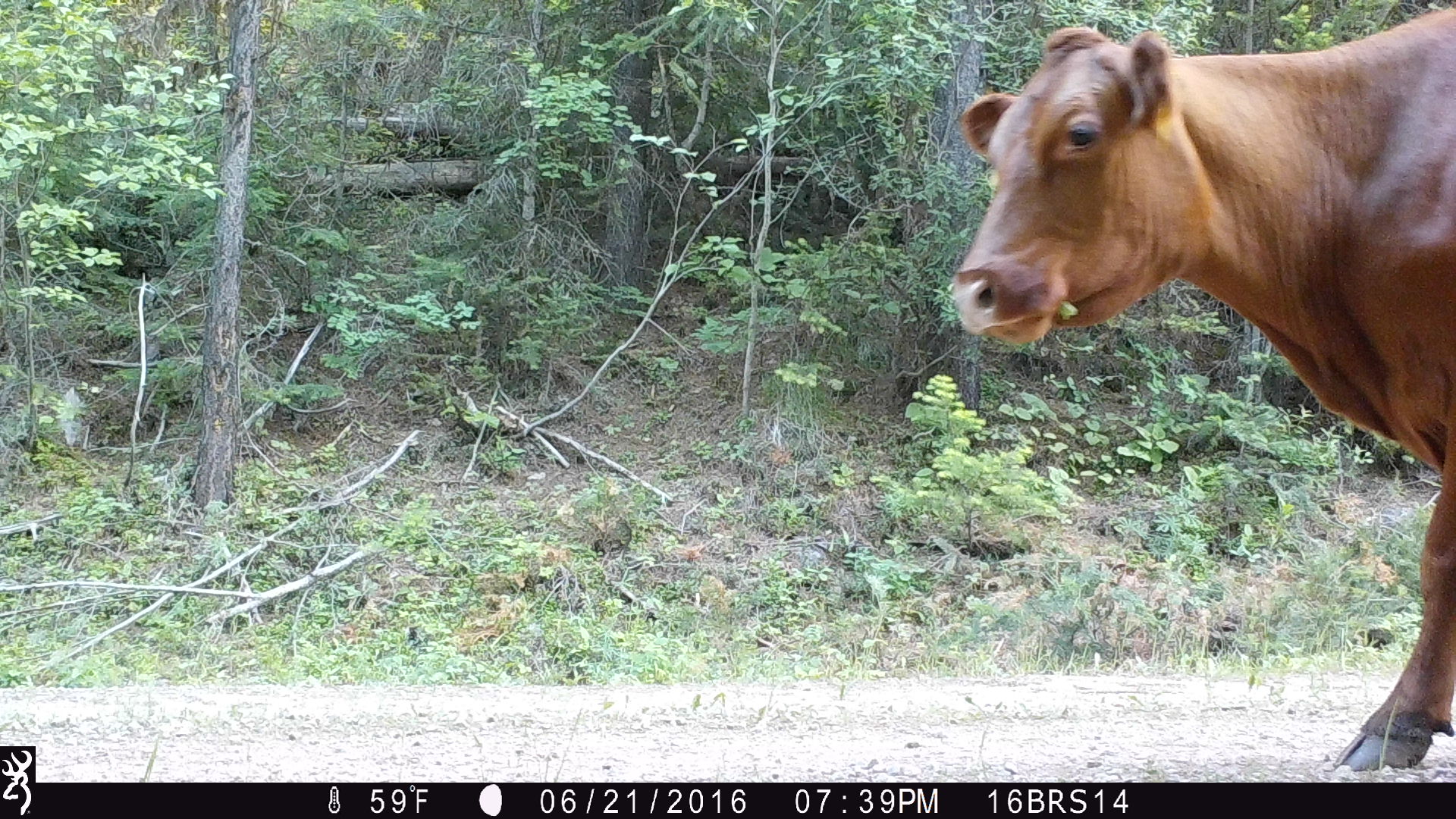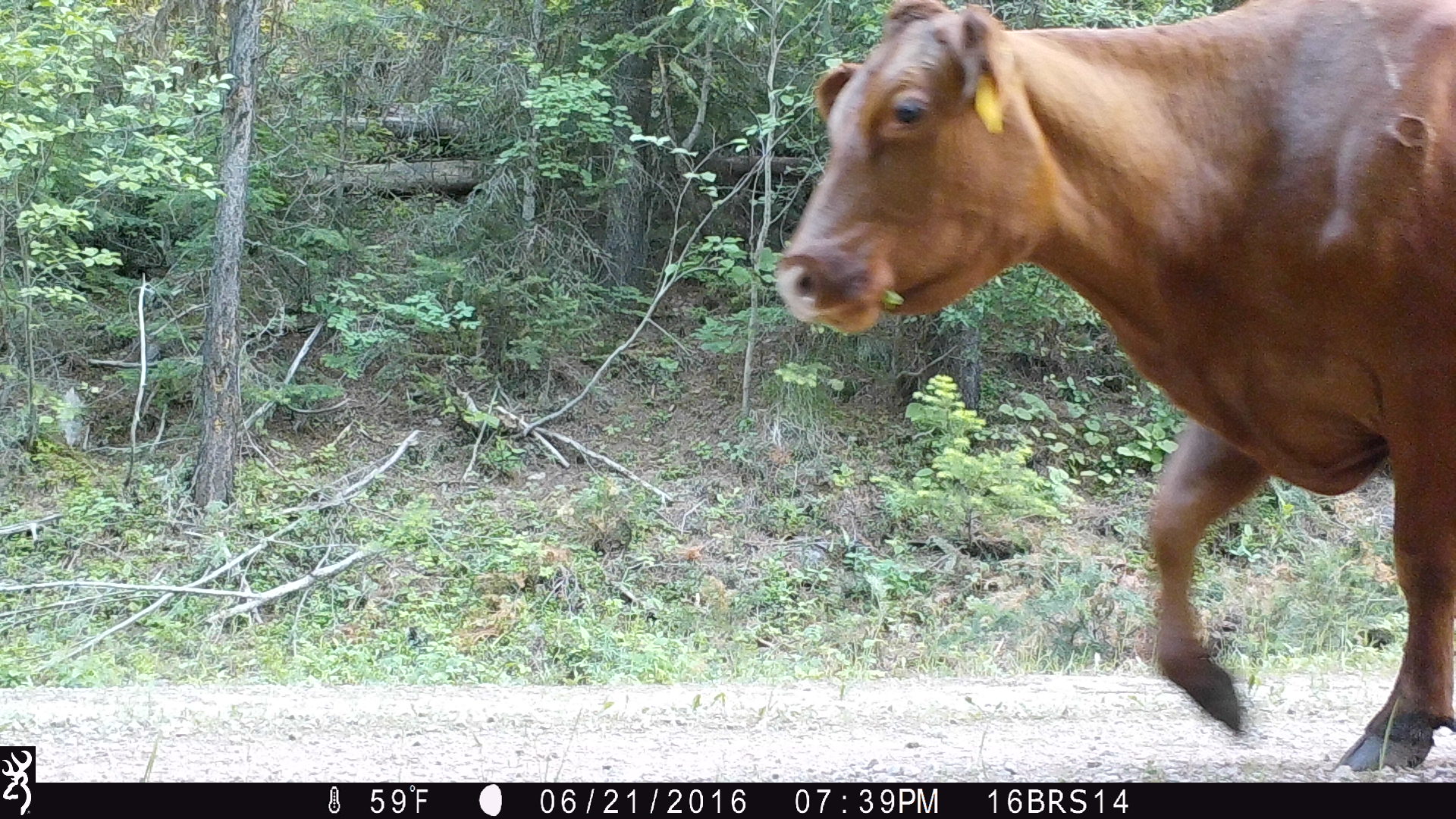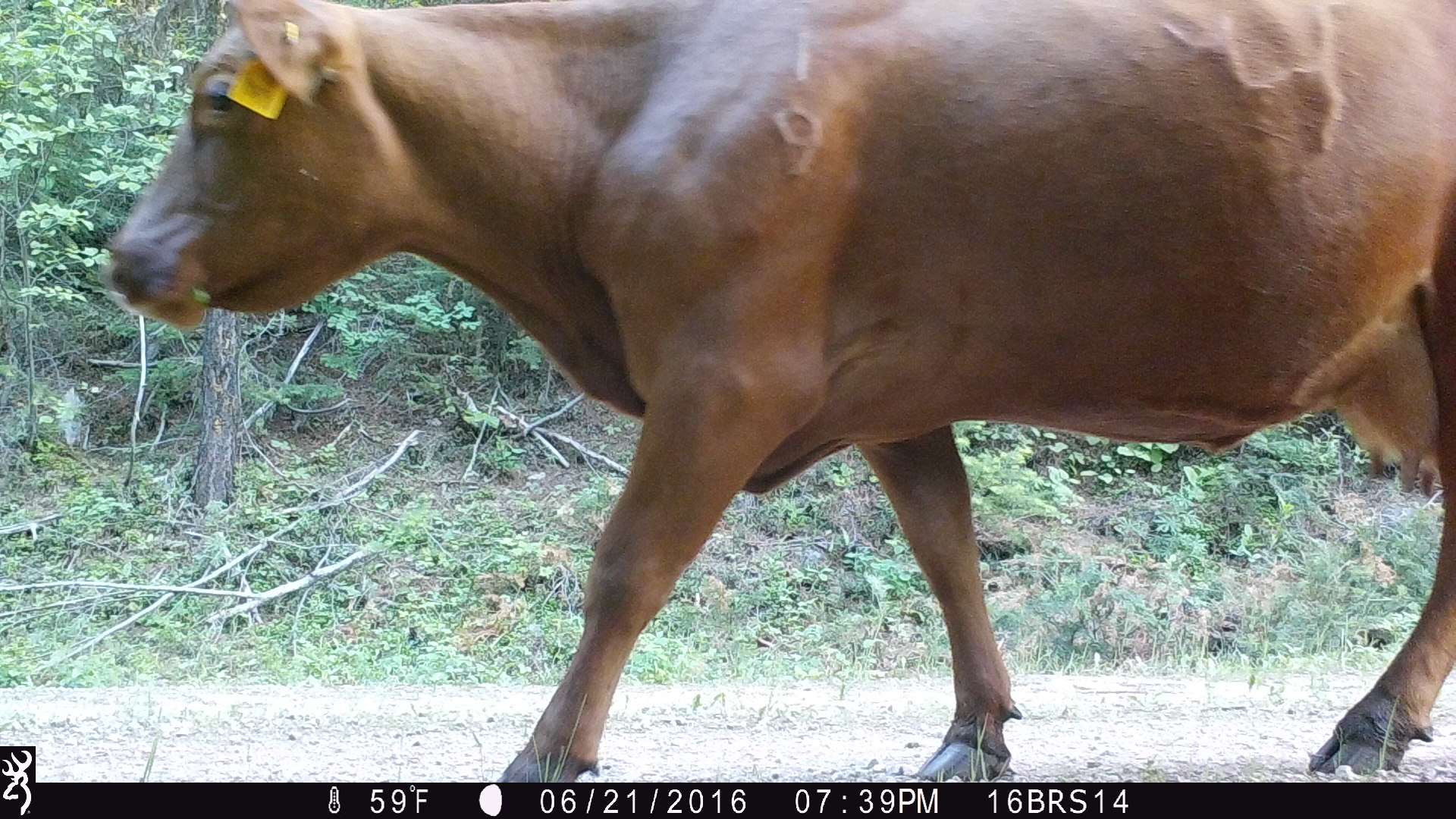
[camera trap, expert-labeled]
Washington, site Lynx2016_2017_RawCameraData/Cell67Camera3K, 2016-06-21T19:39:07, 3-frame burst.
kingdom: Animalia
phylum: Chordata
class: Mammalia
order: Artiodactyla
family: Bovidae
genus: Bos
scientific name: Bos taurus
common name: domestic cattle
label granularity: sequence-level